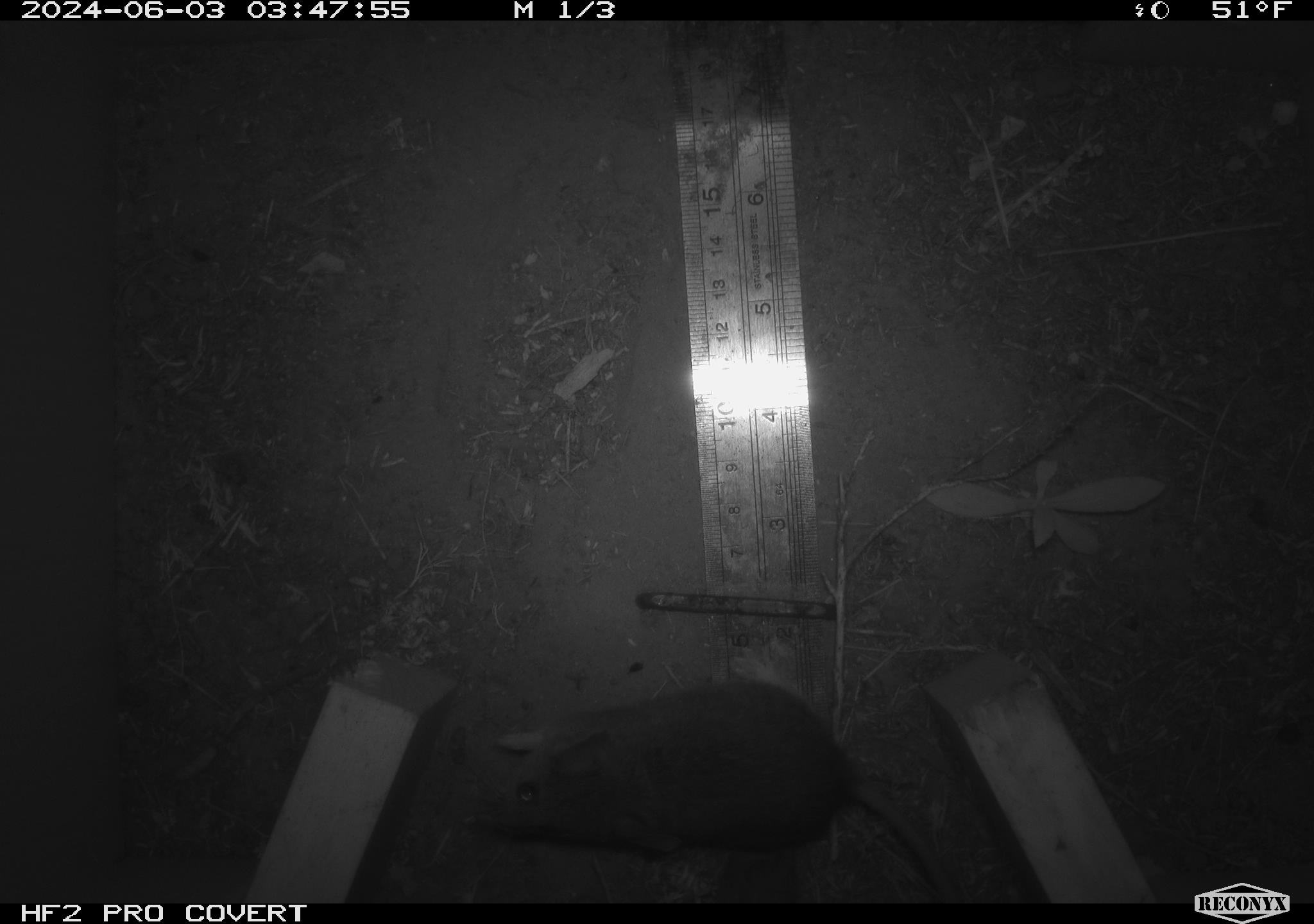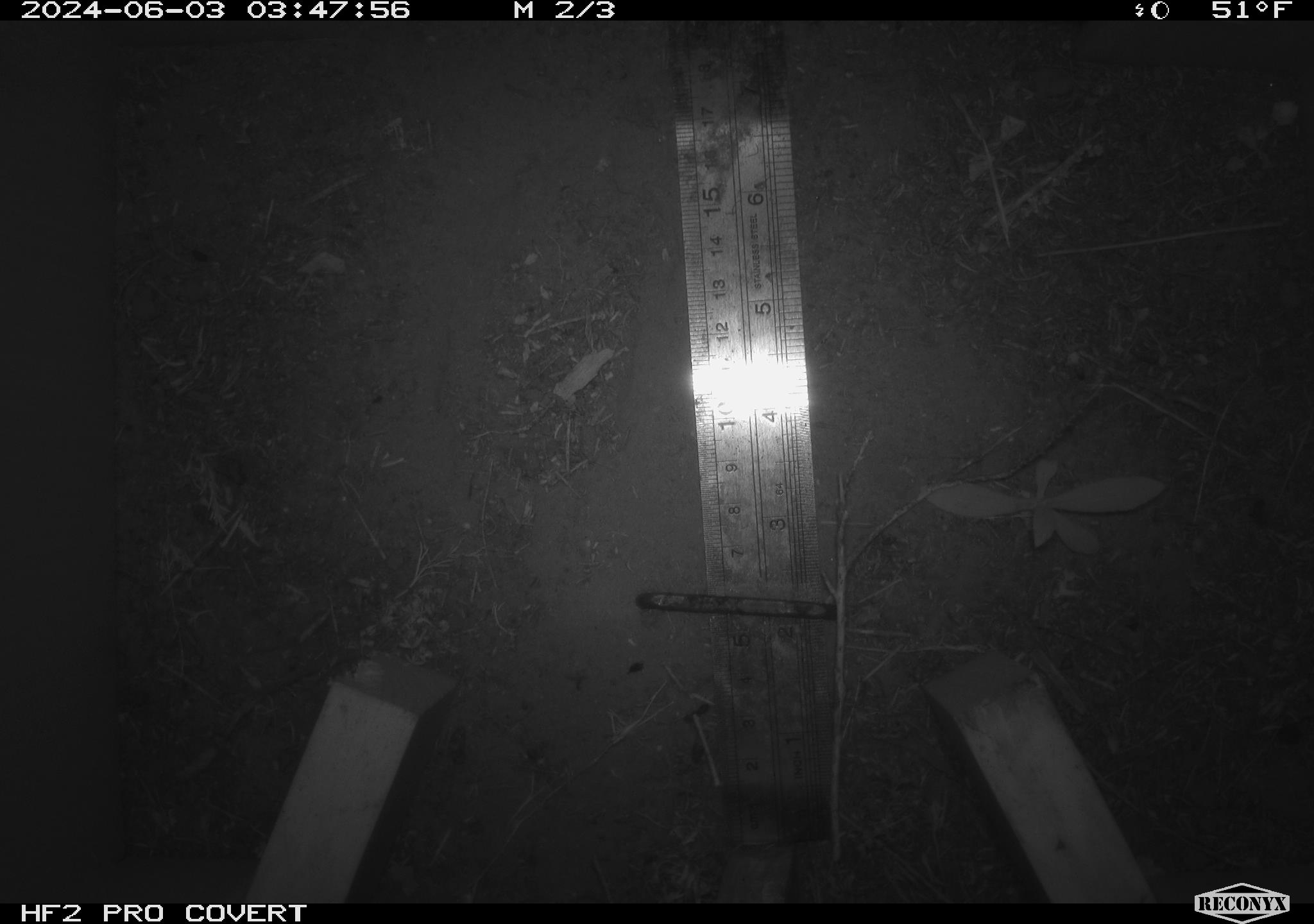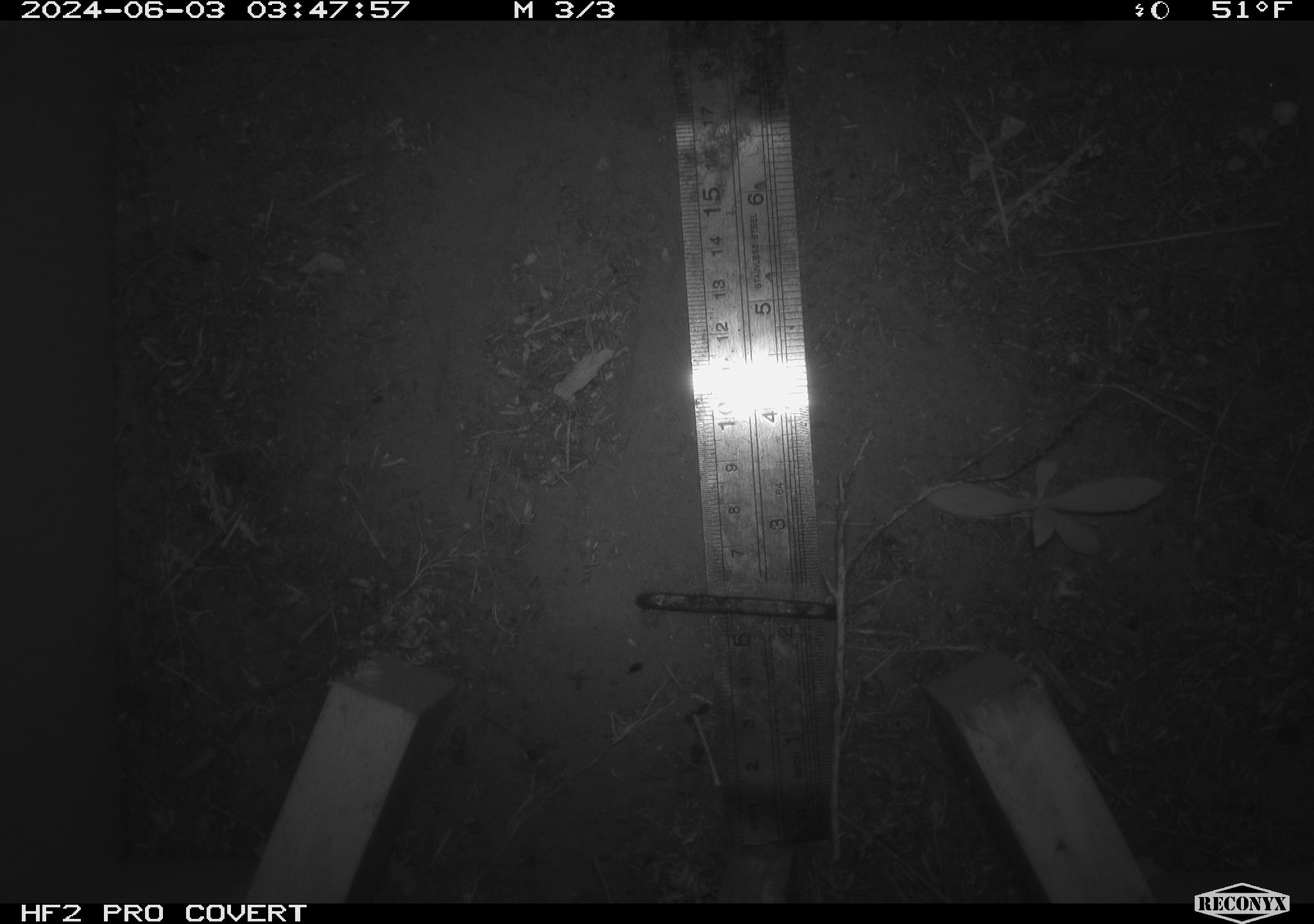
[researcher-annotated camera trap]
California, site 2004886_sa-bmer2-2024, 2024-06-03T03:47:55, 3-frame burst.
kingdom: Animalia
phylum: Chordata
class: Mammalia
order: Rodentia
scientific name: Rodentia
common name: mouse species